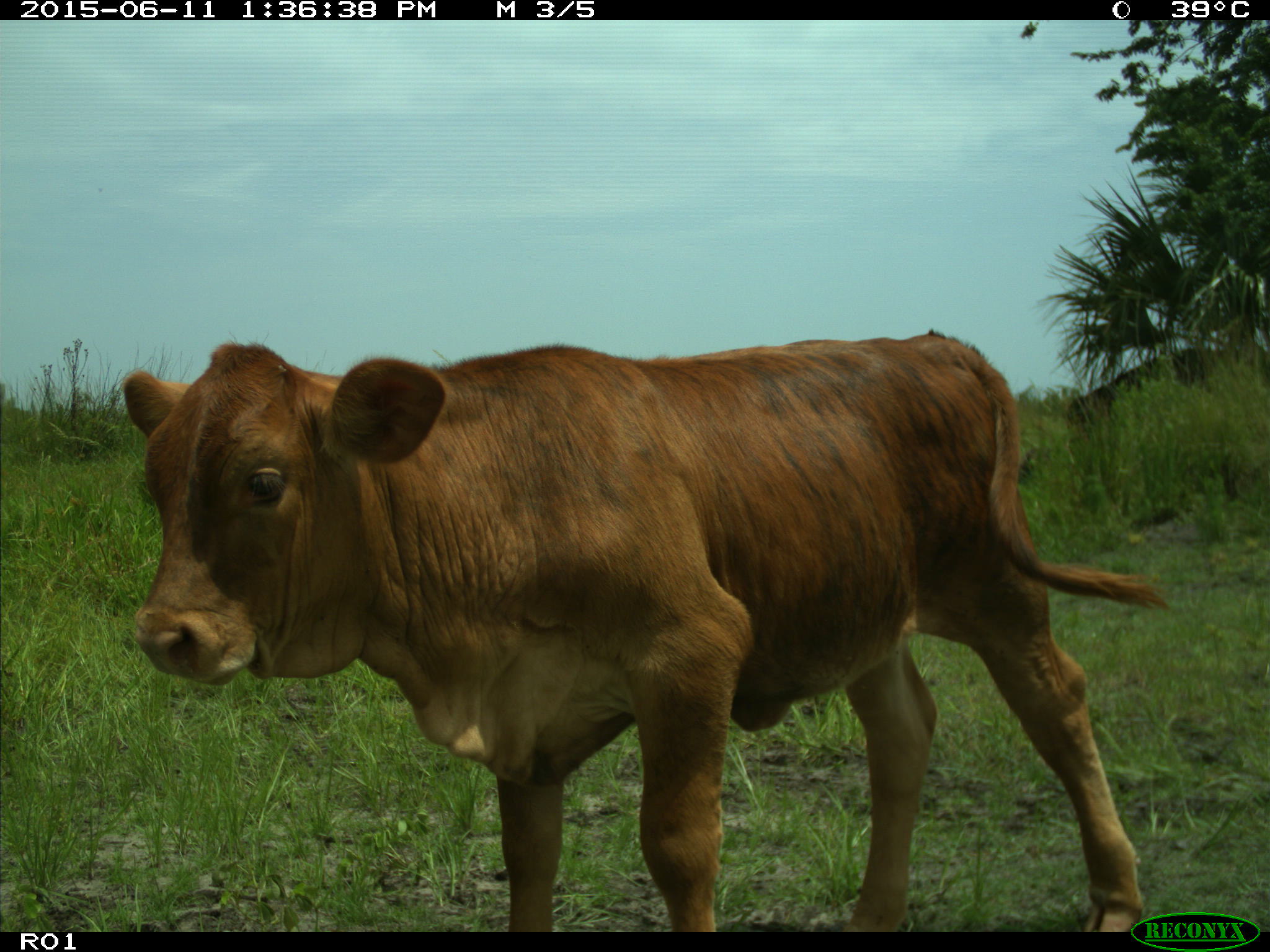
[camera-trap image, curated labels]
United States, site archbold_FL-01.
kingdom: Animalia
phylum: Chordata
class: Mammalia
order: Artiodactyla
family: Bovidae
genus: Bos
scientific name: Bos taurus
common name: domestic cow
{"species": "Bos taurus (domestic cow)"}